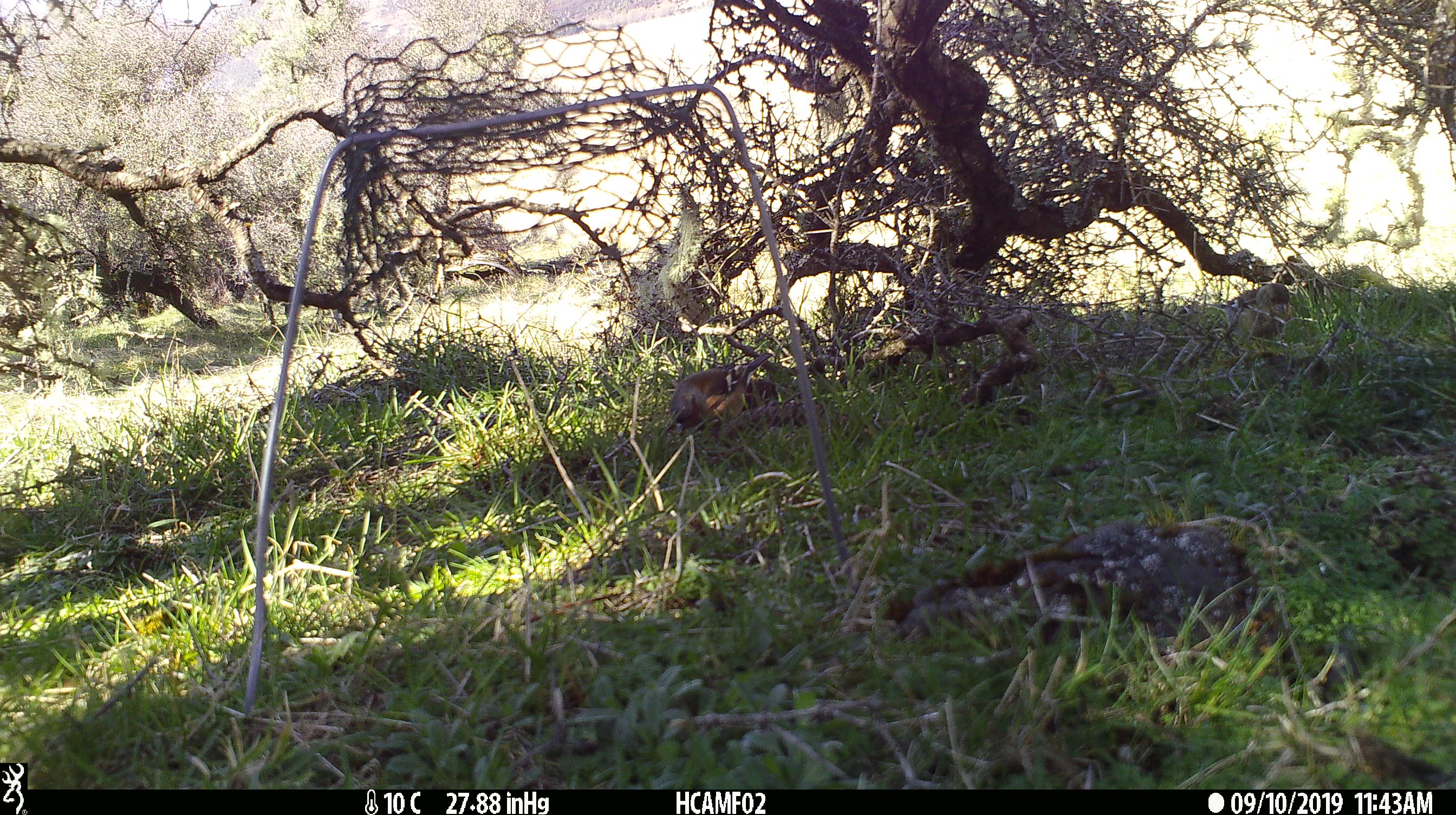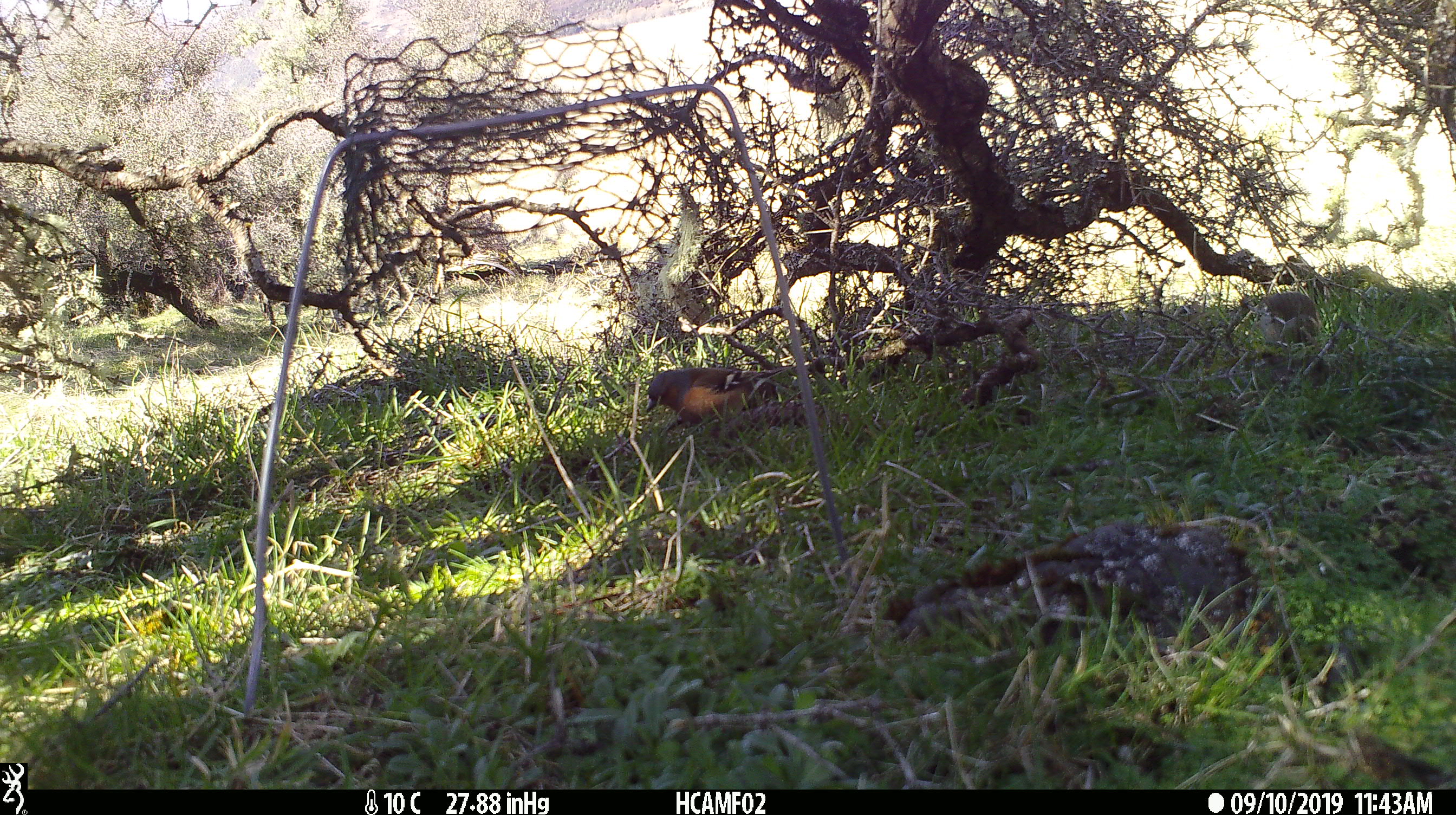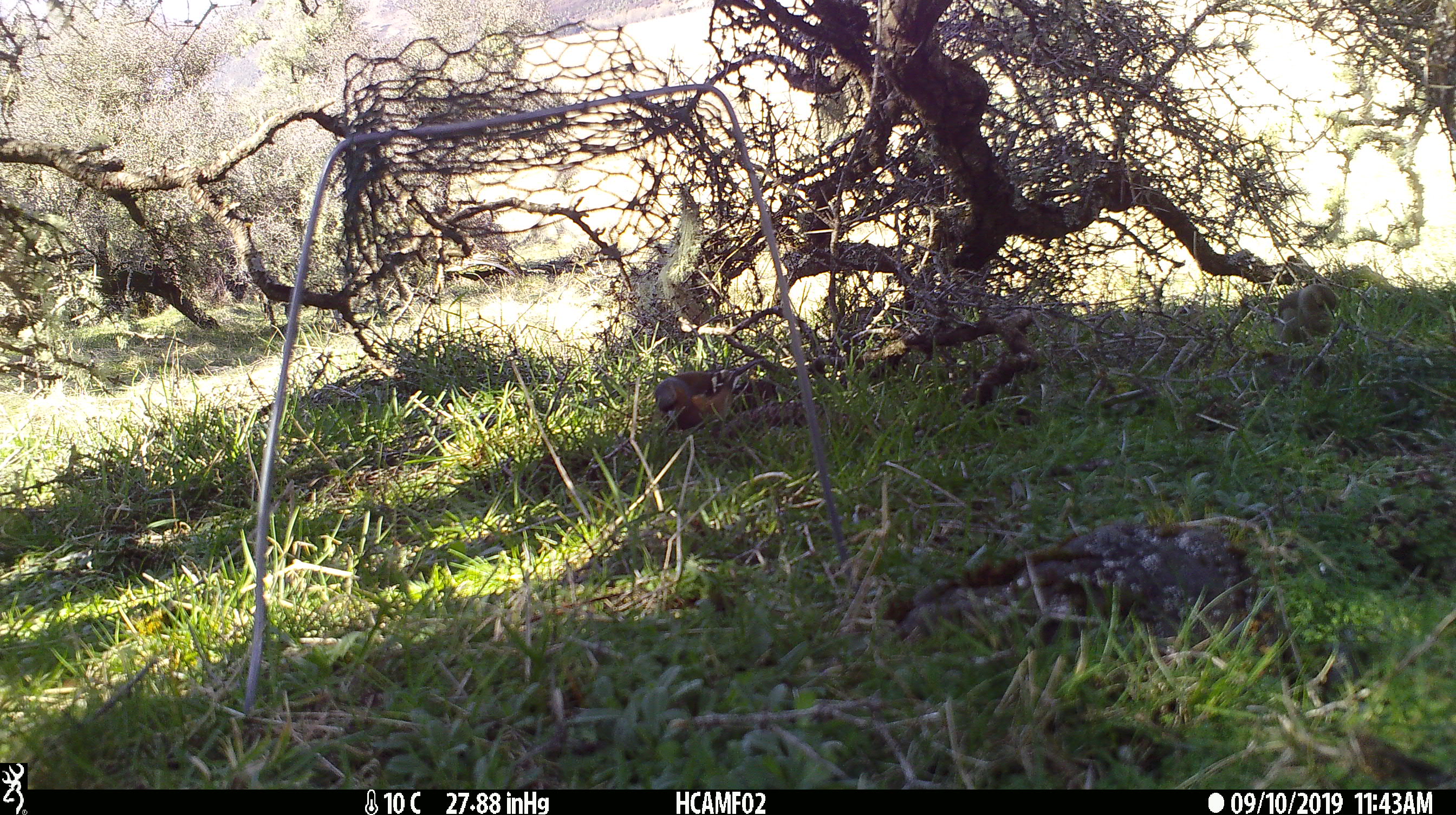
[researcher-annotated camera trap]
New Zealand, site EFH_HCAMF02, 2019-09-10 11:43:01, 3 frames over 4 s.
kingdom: Animalia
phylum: Chordata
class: Aves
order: Passeriformes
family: Fringillidae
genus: Fringilla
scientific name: Fringilla coelebs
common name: common chaffinch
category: chaffinch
Chaffinch (common chaffinch) (Fringilla coelebs).